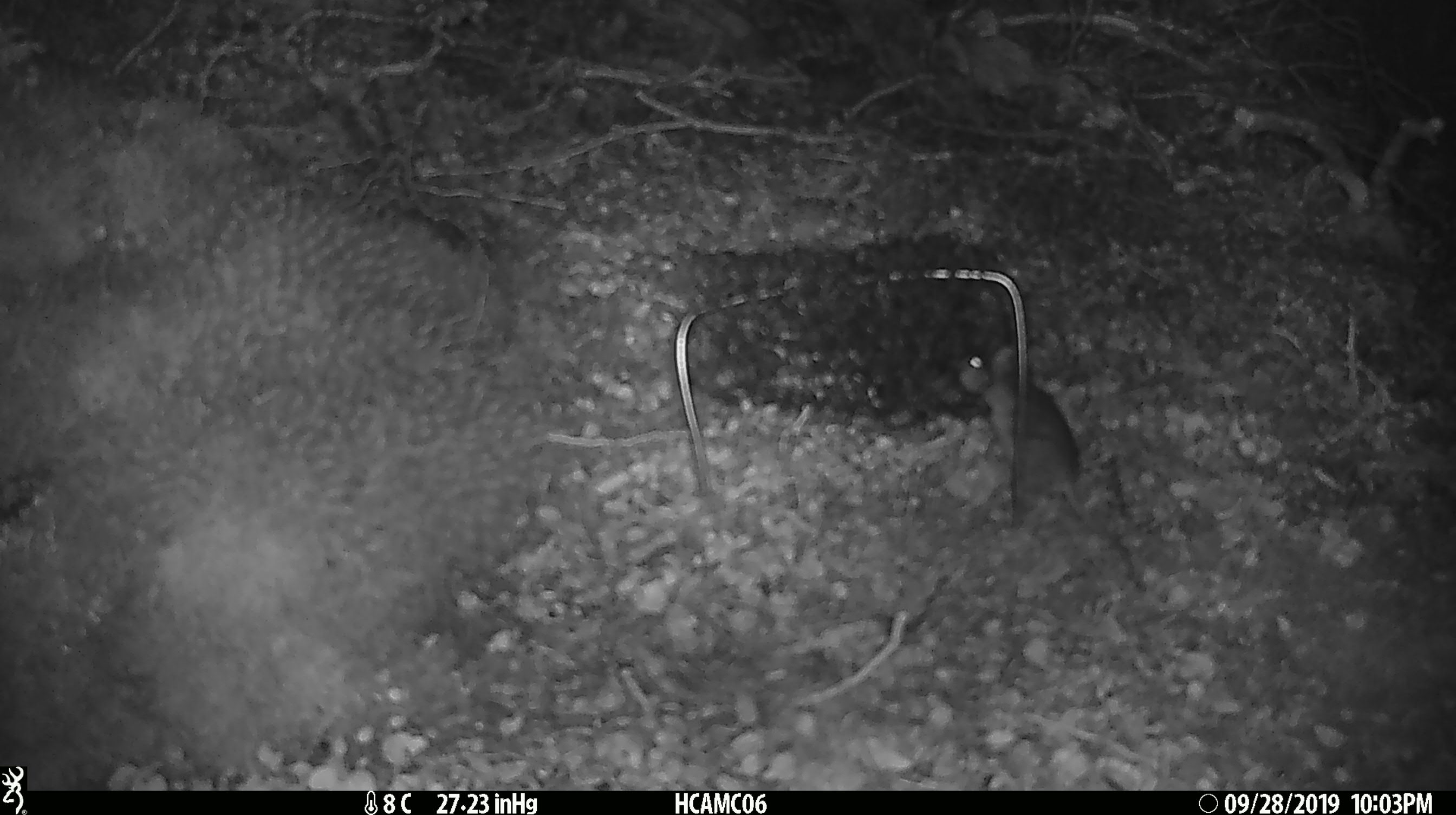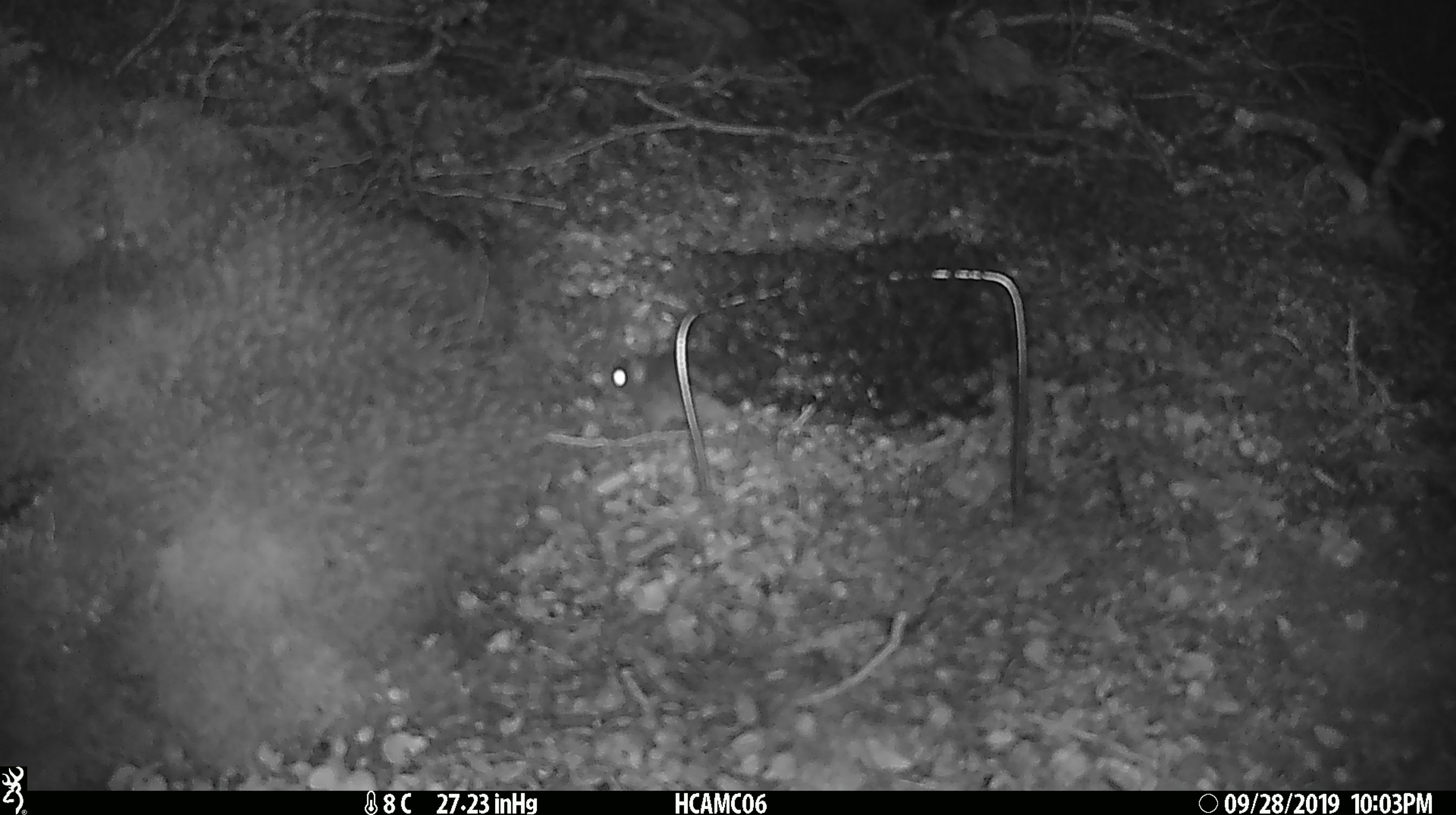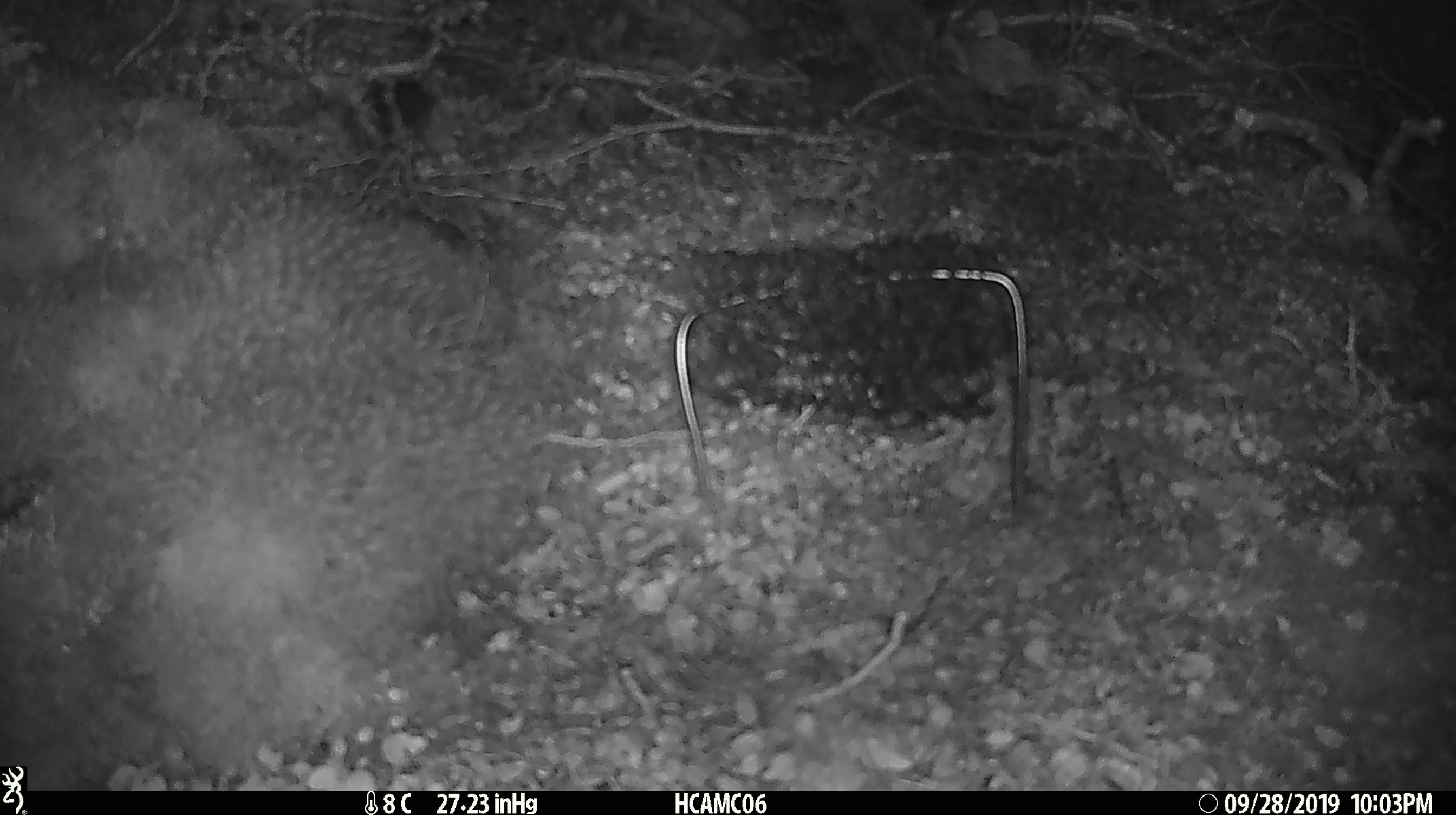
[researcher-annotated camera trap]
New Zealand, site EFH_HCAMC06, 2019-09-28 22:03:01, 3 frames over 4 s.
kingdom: Animalia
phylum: Chordata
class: Mammalia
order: Rodentia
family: Muridae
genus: Mus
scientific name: Mus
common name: mouse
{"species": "mouse (Mus)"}